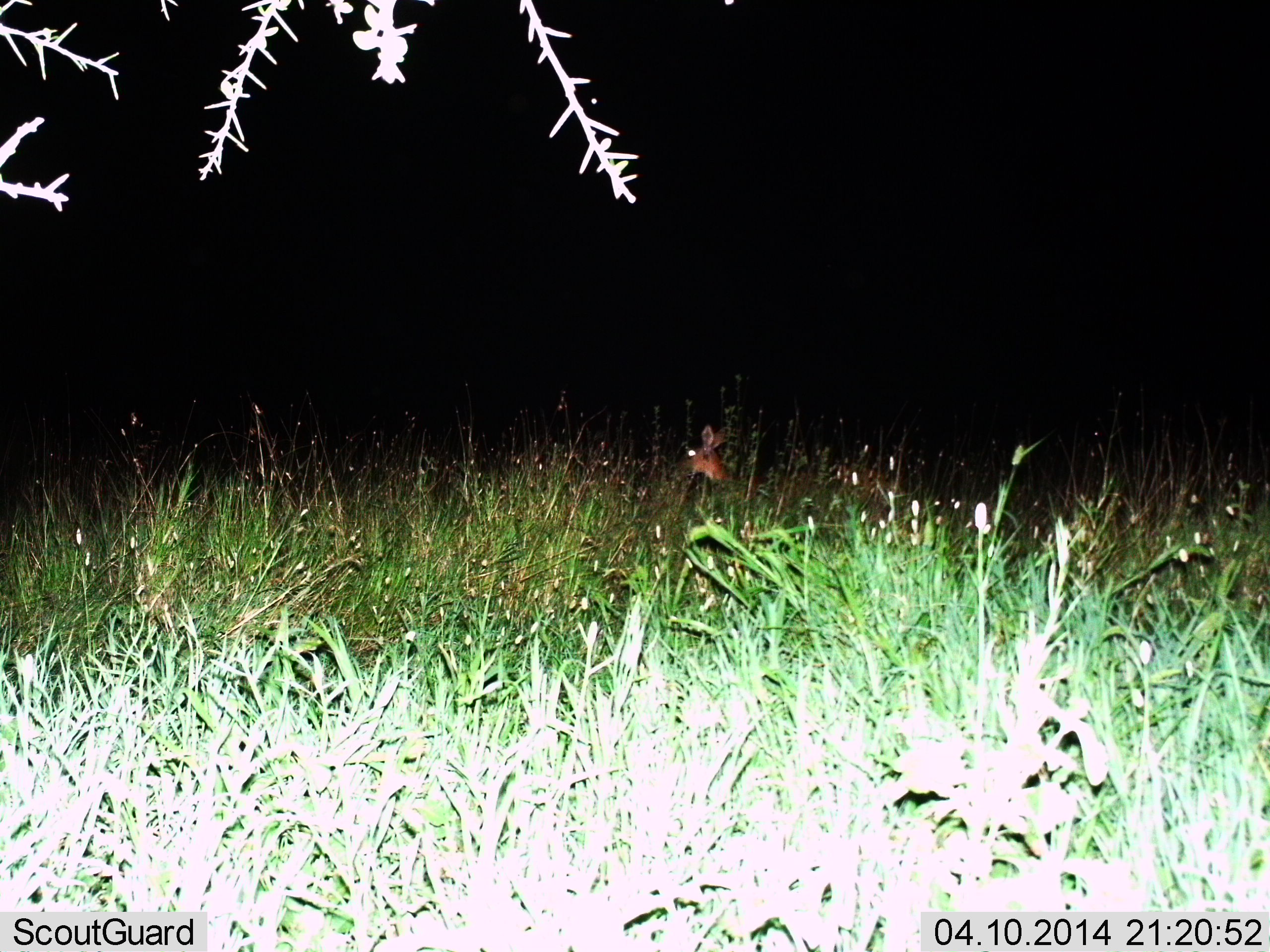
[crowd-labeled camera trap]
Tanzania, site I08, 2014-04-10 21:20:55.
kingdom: Animalia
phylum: Chordata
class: Mammalia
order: Artiodactyla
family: Bovidae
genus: Redunca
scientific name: Redunca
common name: reedbuck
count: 1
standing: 87%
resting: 4%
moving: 9%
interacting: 0%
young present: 0%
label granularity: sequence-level